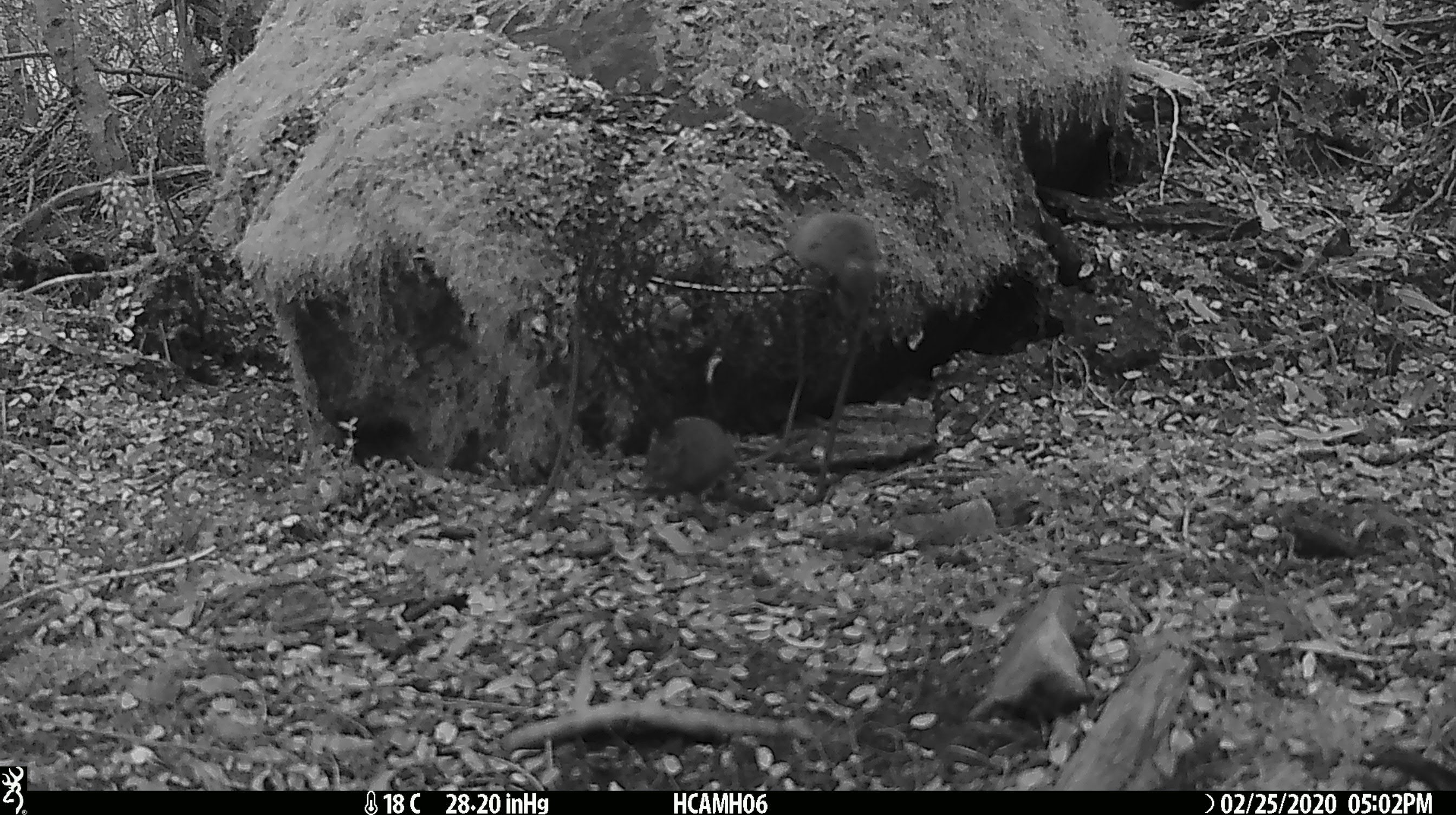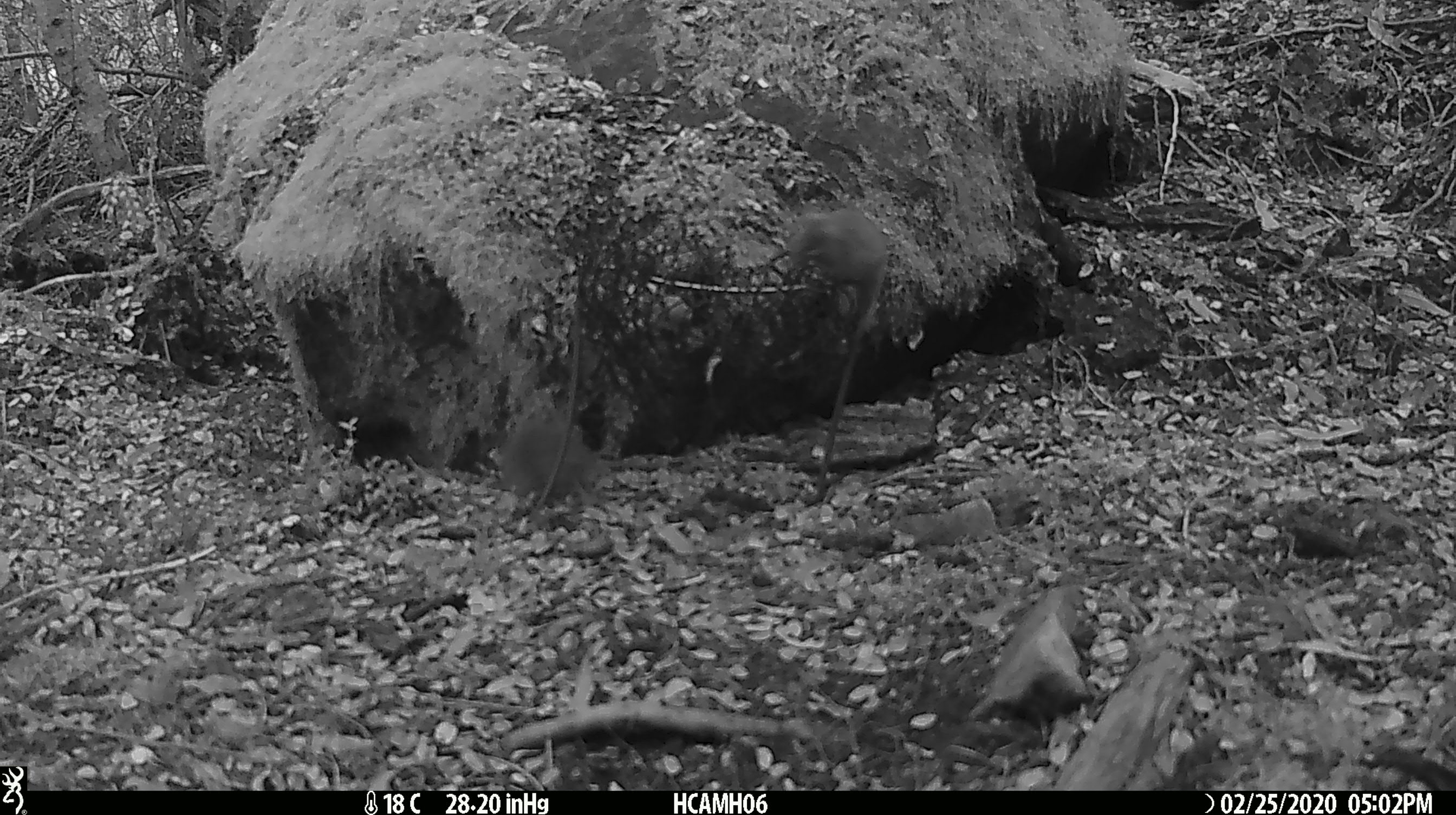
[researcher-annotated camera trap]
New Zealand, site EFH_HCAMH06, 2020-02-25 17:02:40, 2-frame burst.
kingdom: Animalia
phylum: Chordata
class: Mammalia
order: Rodentia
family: Muridae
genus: Mus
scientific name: Mus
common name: mouse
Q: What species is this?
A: Mouse (Mus).